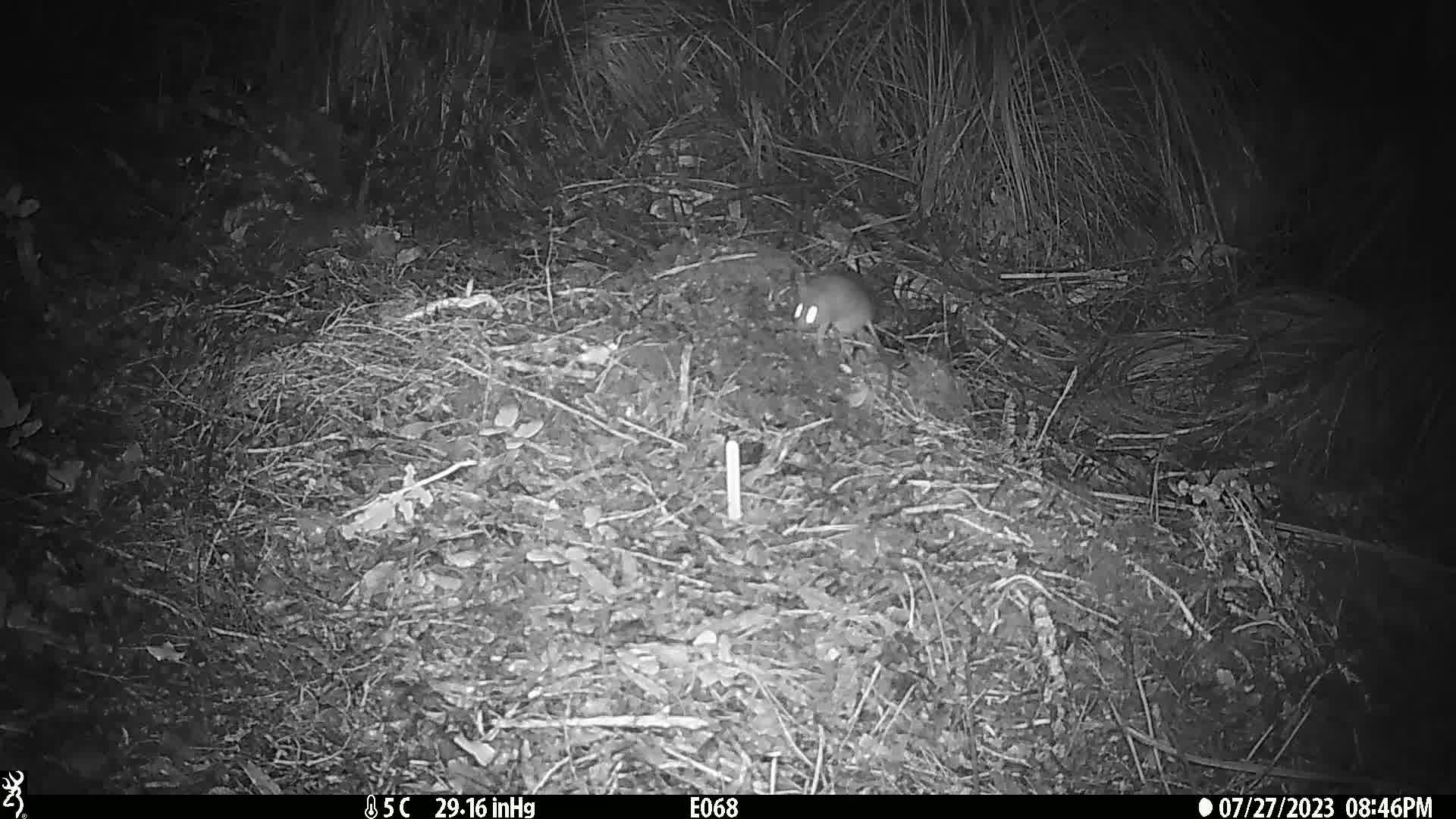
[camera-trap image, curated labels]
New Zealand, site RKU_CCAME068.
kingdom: Animalia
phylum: Chordata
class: Mammalia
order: Rodentia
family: Muridae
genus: Rattus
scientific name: Rattus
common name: rat